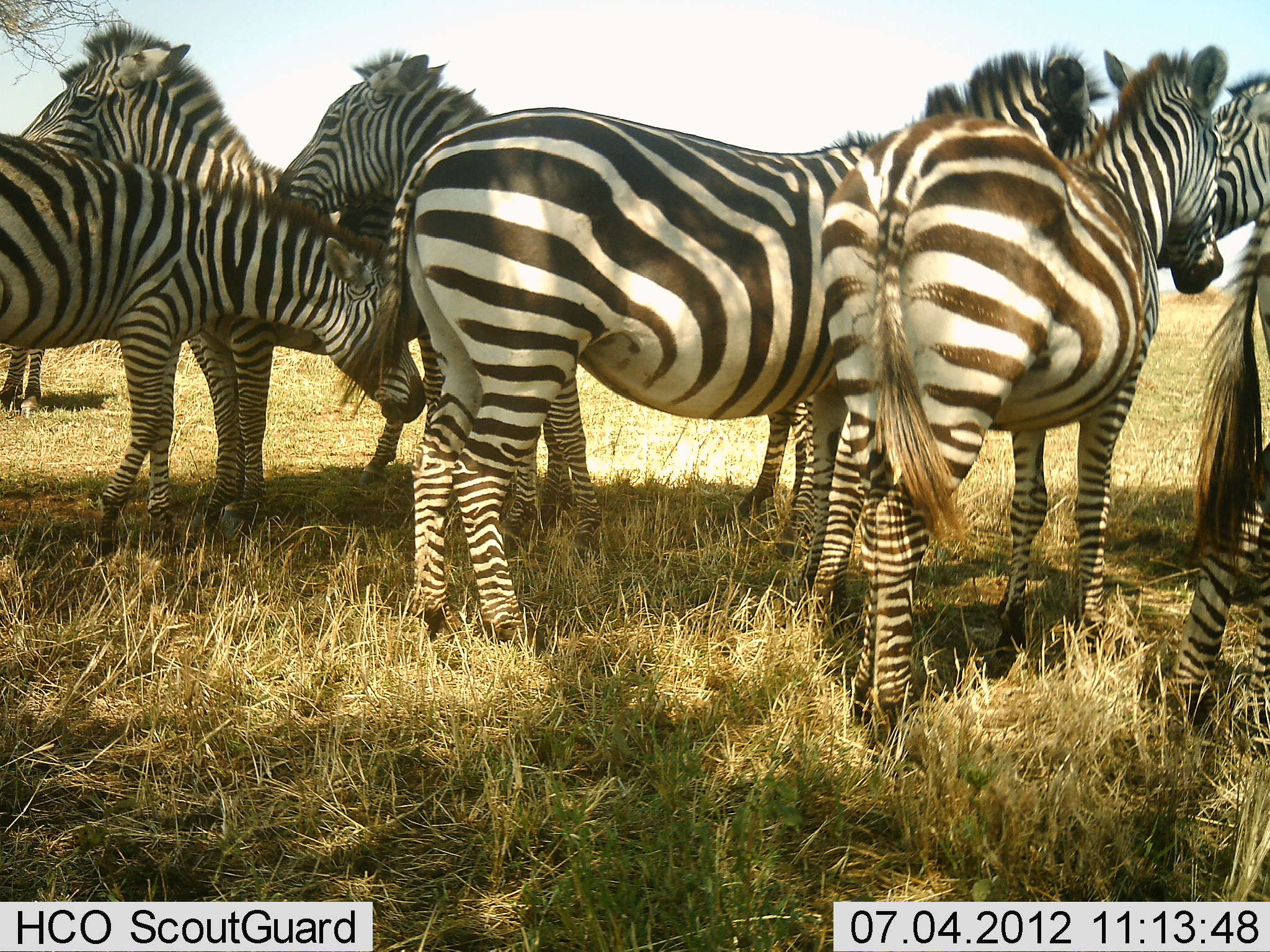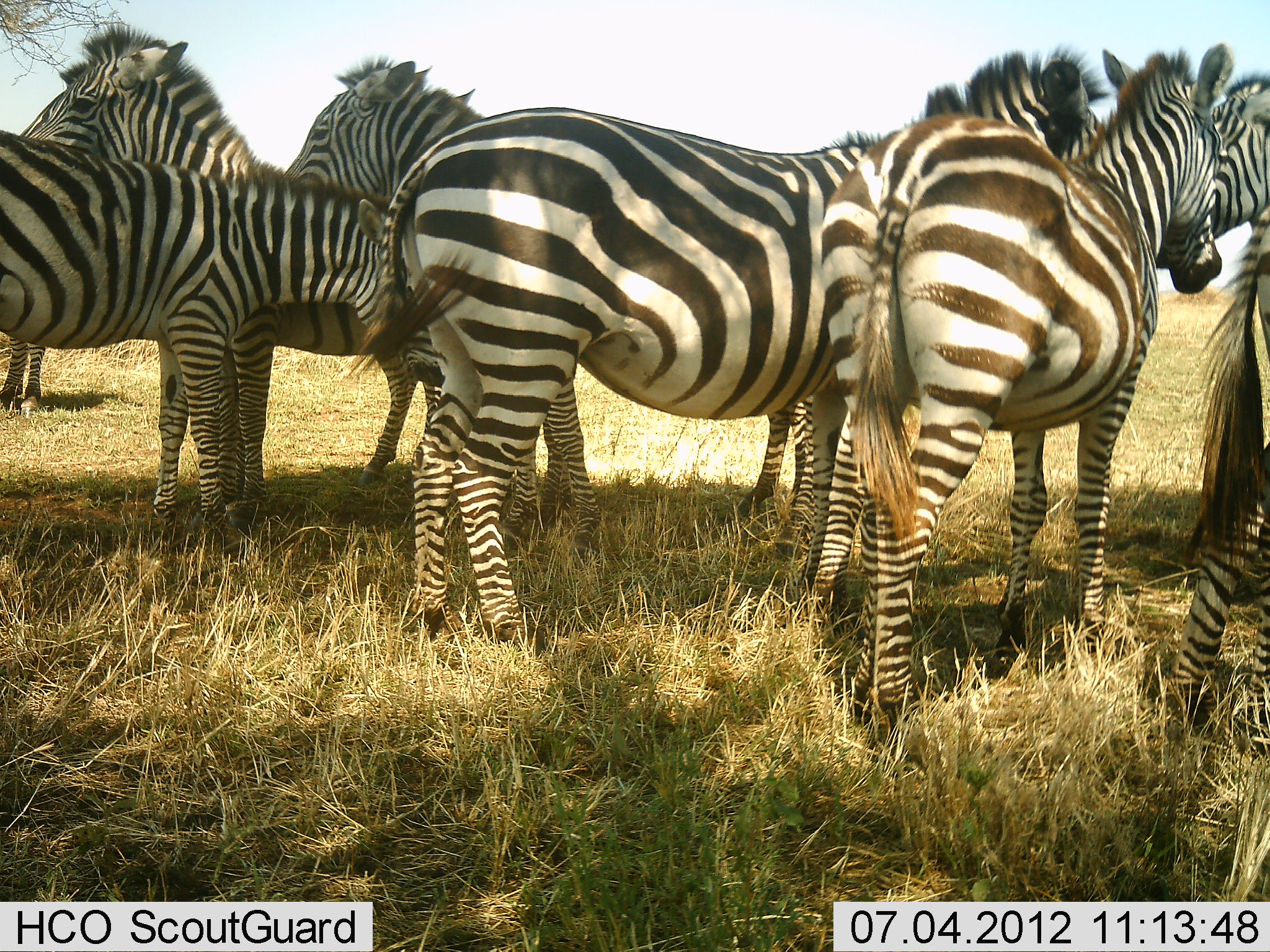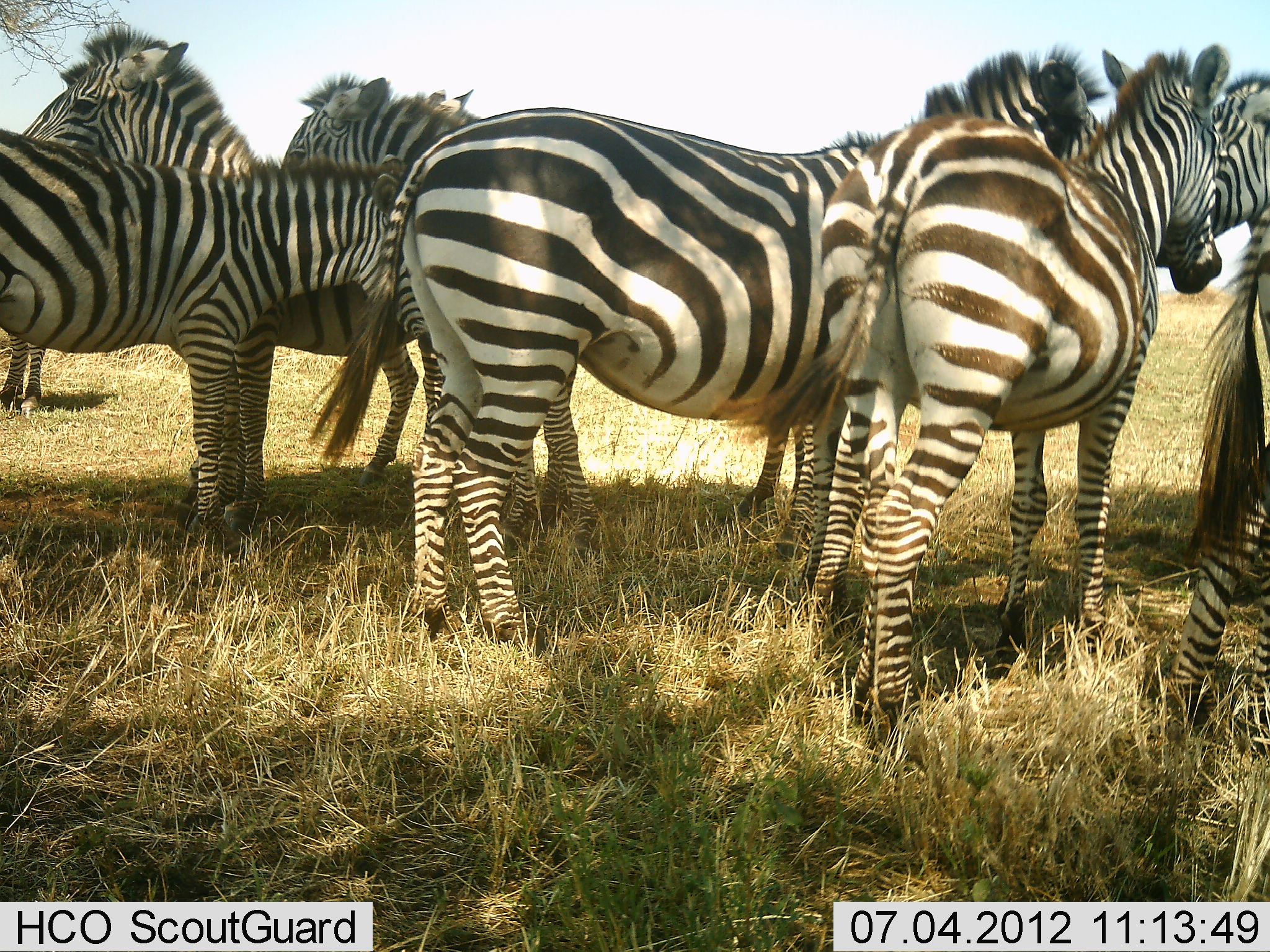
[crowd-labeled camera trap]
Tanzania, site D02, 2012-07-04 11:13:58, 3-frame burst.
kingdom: Animalia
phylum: Chordata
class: Mammalia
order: Perissodactyla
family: Equidae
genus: Equus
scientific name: Equus quagga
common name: plains zebra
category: zebra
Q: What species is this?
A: Zebra (plains zebra) (Equus quagga).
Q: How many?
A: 8.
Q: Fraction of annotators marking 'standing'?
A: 100%.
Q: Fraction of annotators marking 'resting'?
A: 0%.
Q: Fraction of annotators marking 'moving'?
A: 0%.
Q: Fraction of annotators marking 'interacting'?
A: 20%.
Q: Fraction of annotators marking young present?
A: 20%.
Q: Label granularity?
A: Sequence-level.